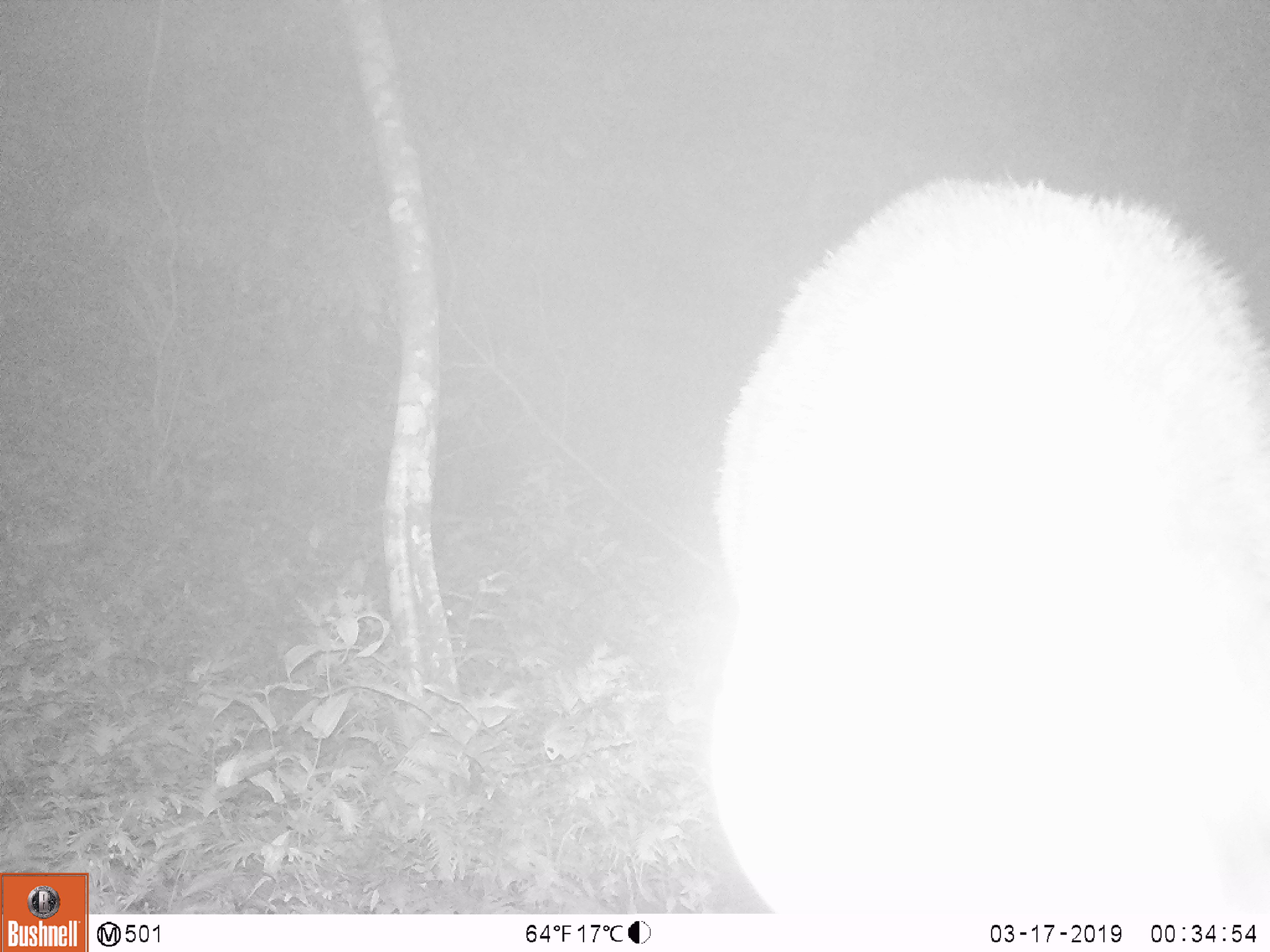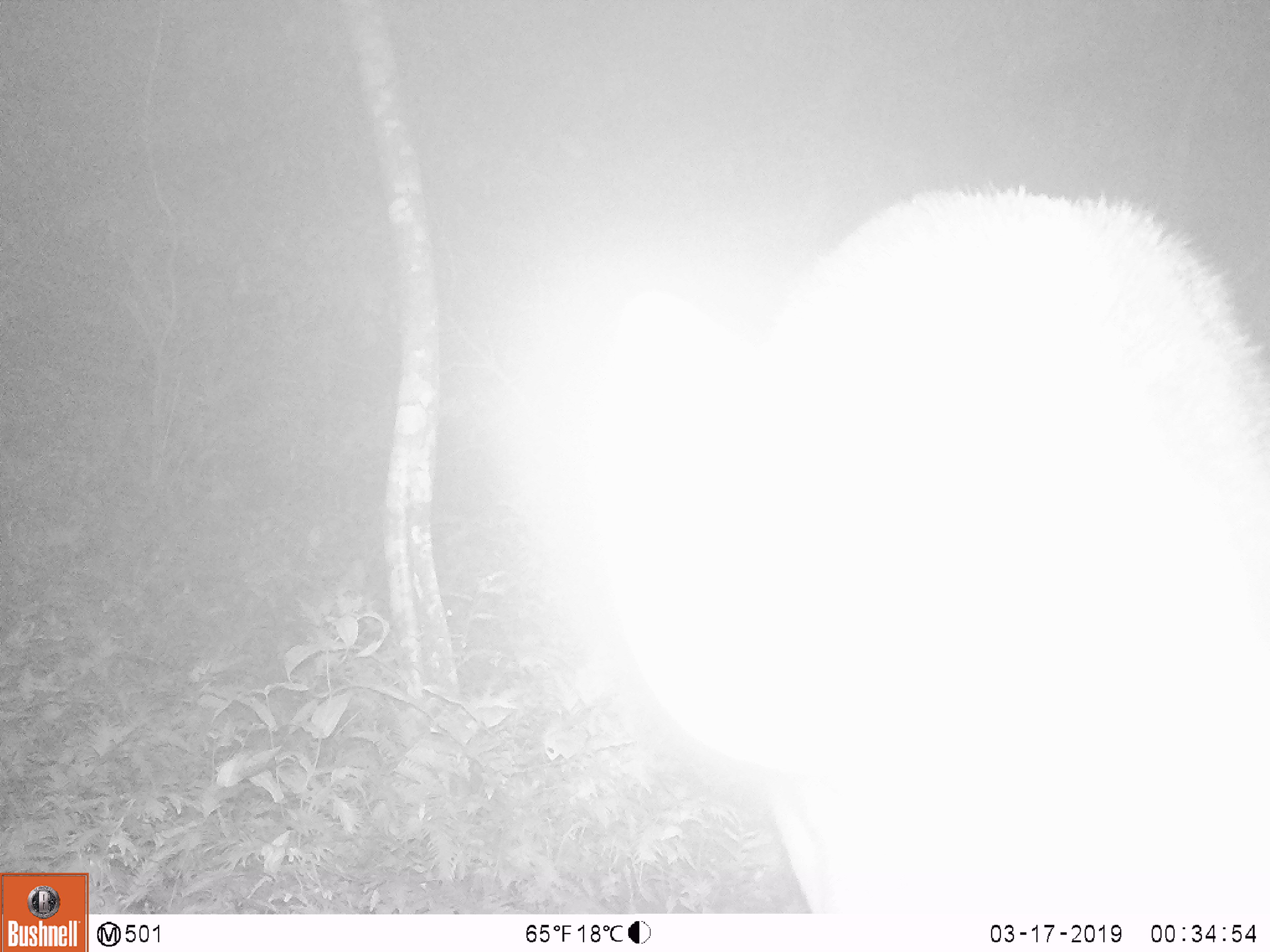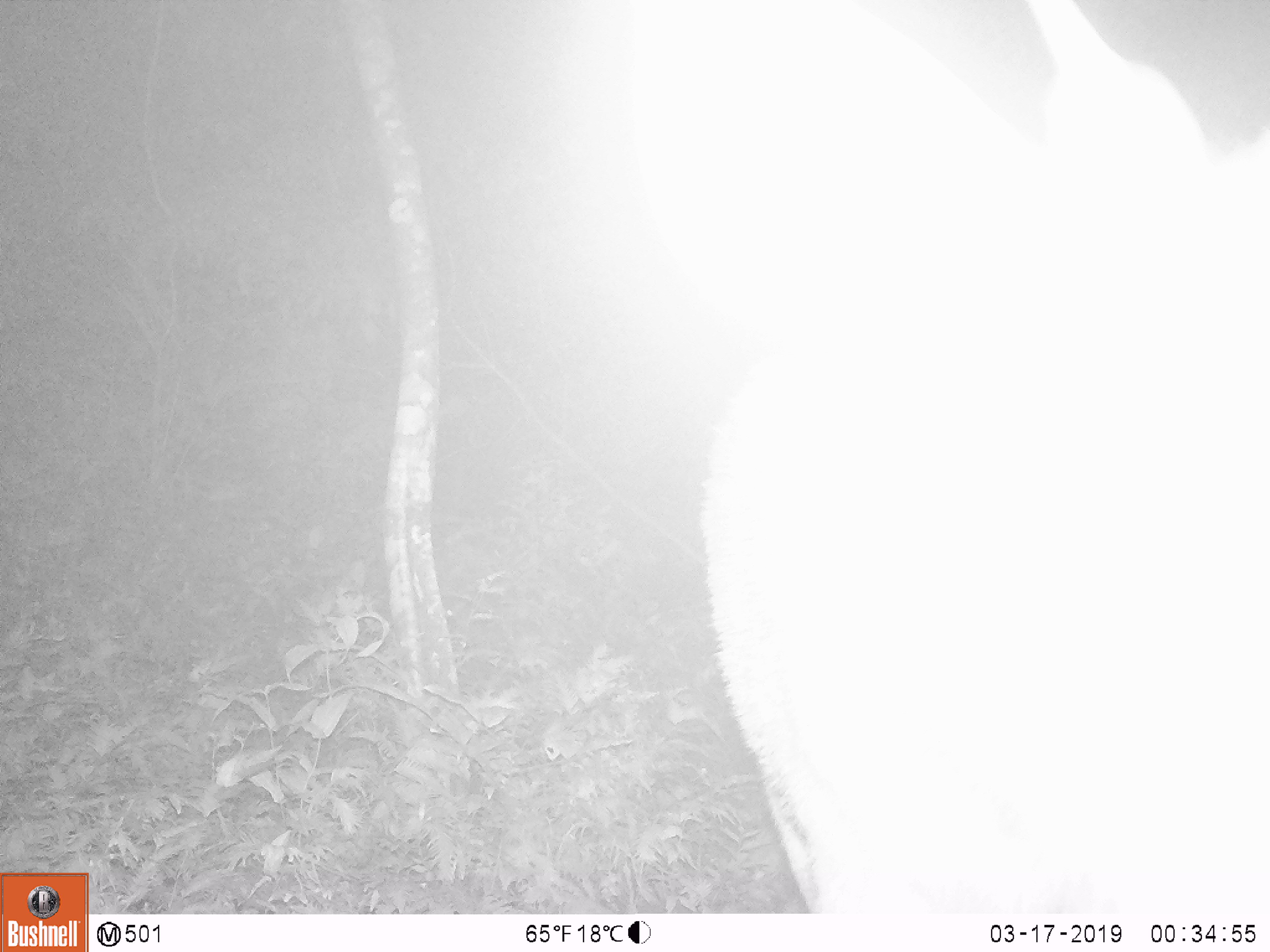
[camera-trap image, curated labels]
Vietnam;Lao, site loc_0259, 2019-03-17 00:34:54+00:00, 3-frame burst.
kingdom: Animalia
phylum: Chordata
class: Mammalia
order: Artiodactyla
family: Cervidae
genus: Rusa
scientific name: Rusa unicolor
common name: sambar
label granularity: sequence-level